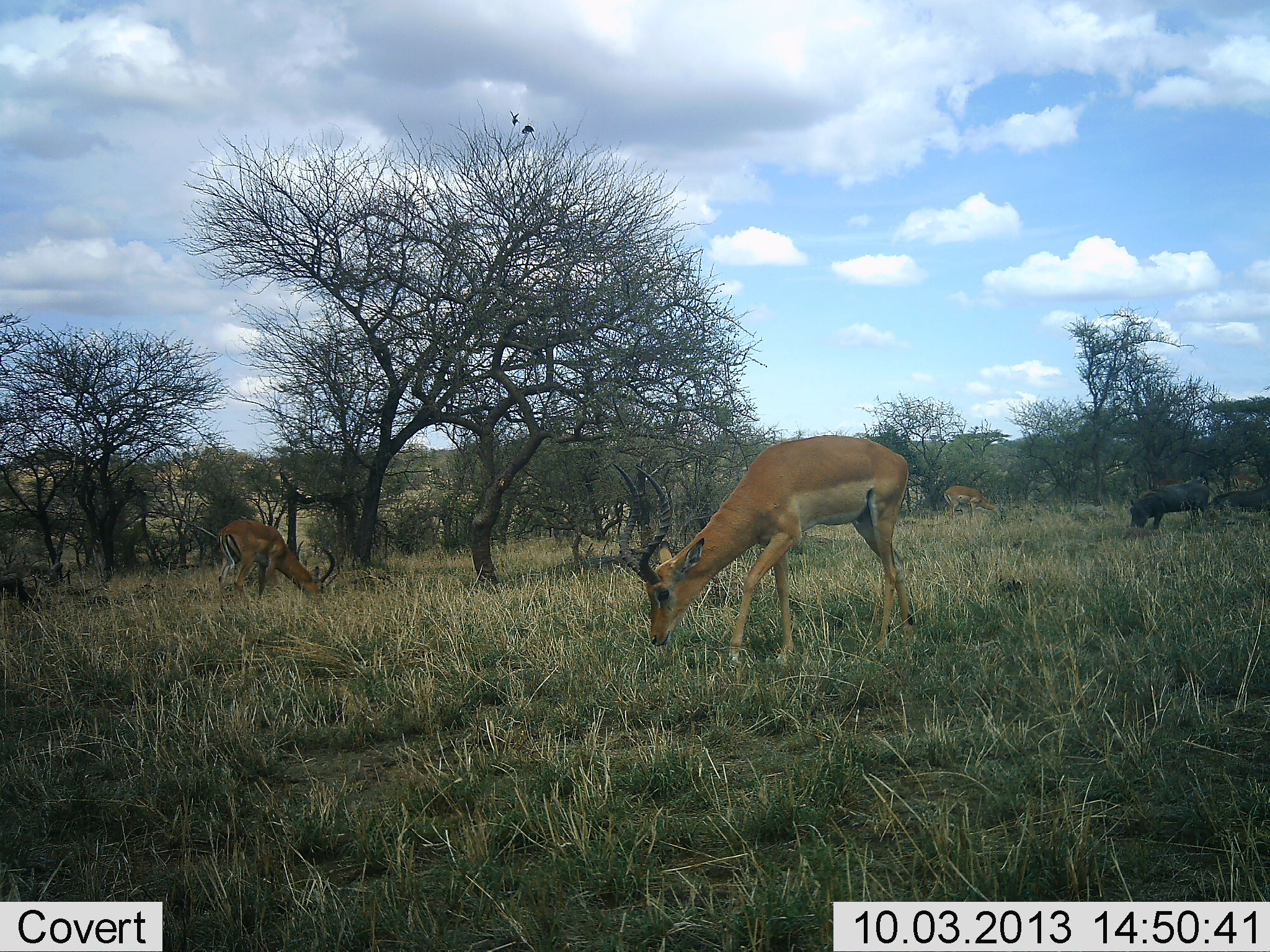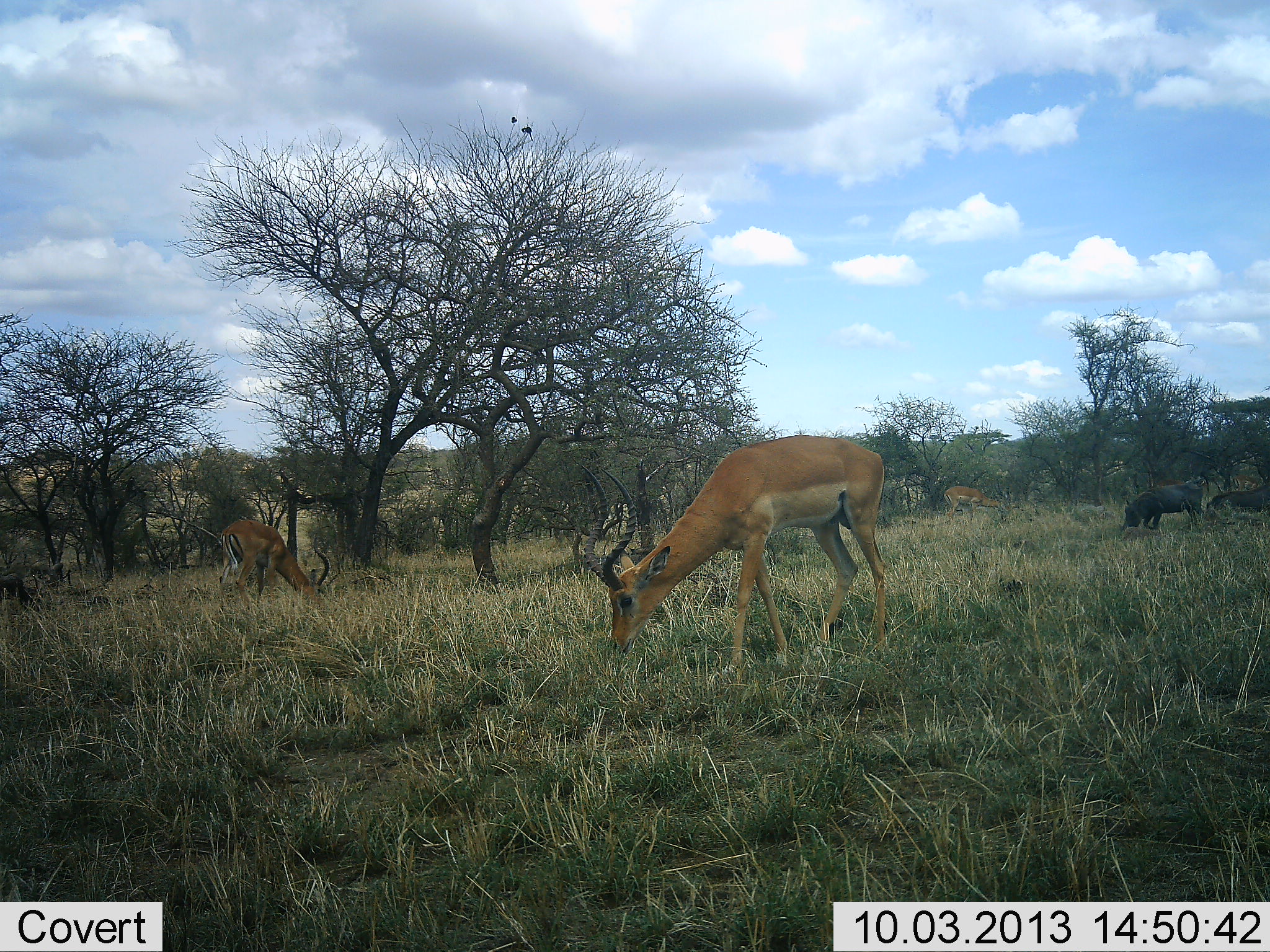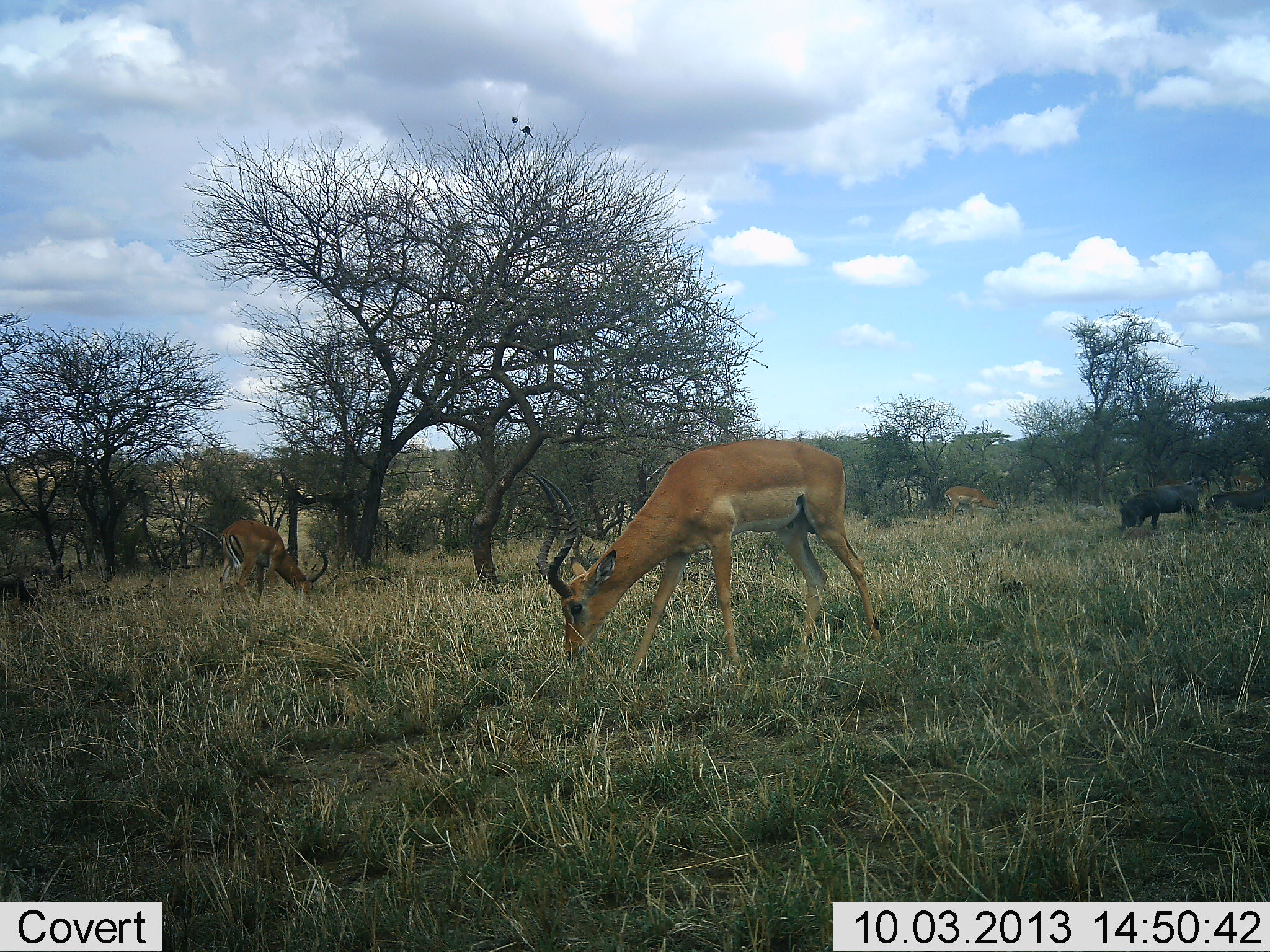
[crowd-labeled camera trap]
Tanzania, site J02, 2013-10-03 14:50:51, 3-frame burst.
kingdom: Animalia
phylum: Chordata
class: Mammalia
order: Artiodactyla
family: Bovidae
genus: Aepyceros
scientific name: Aepyceros melampus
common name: impala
Impala (Aepyceros melampus), count 3. Behavior (volunteer vote fractions): standing 17%, resting 0%, moving 3%, interacting 0%. Young present (vote fraction): 0%. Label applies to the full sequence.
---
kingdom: Animalia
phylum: Chordata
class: Mammalia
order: Artiodactyla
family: Suidae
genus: Phacochoerus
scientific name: Phacochoerus africanus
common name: warthog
Warthog (Phacochoerus africanus), count 2. Behavior (volunteer vote fractions): standing 10%, resting 5%, moving 5%, interacting 0%. Young present (vote fraction): 0%. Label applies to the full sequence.